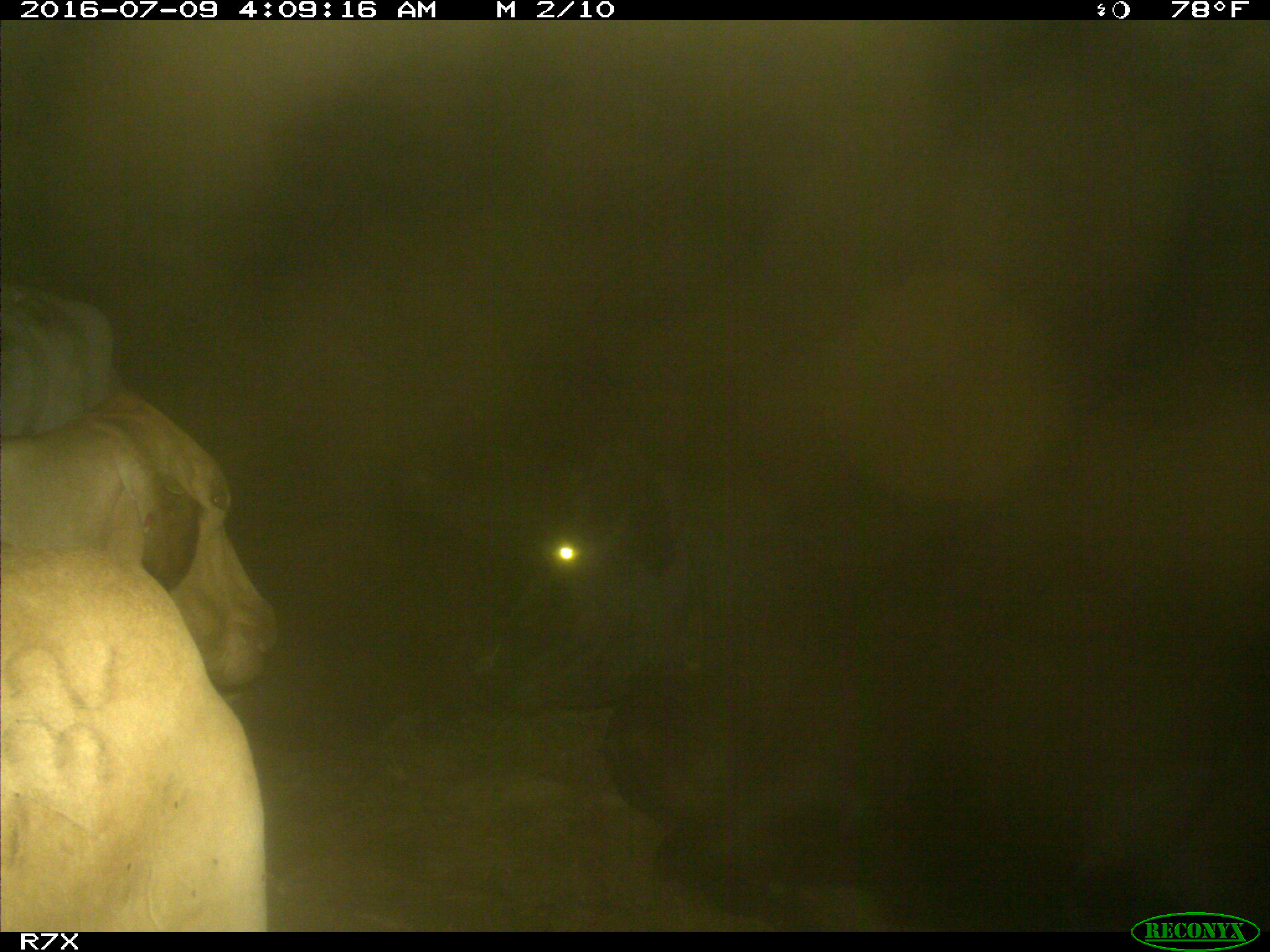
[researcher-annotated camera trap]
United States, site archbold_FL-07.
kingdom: Animalia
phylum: Chordata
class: Mammalia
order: Artiodactyla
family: Bovidae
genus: Bos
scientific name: Bos taurus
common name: domestic cow